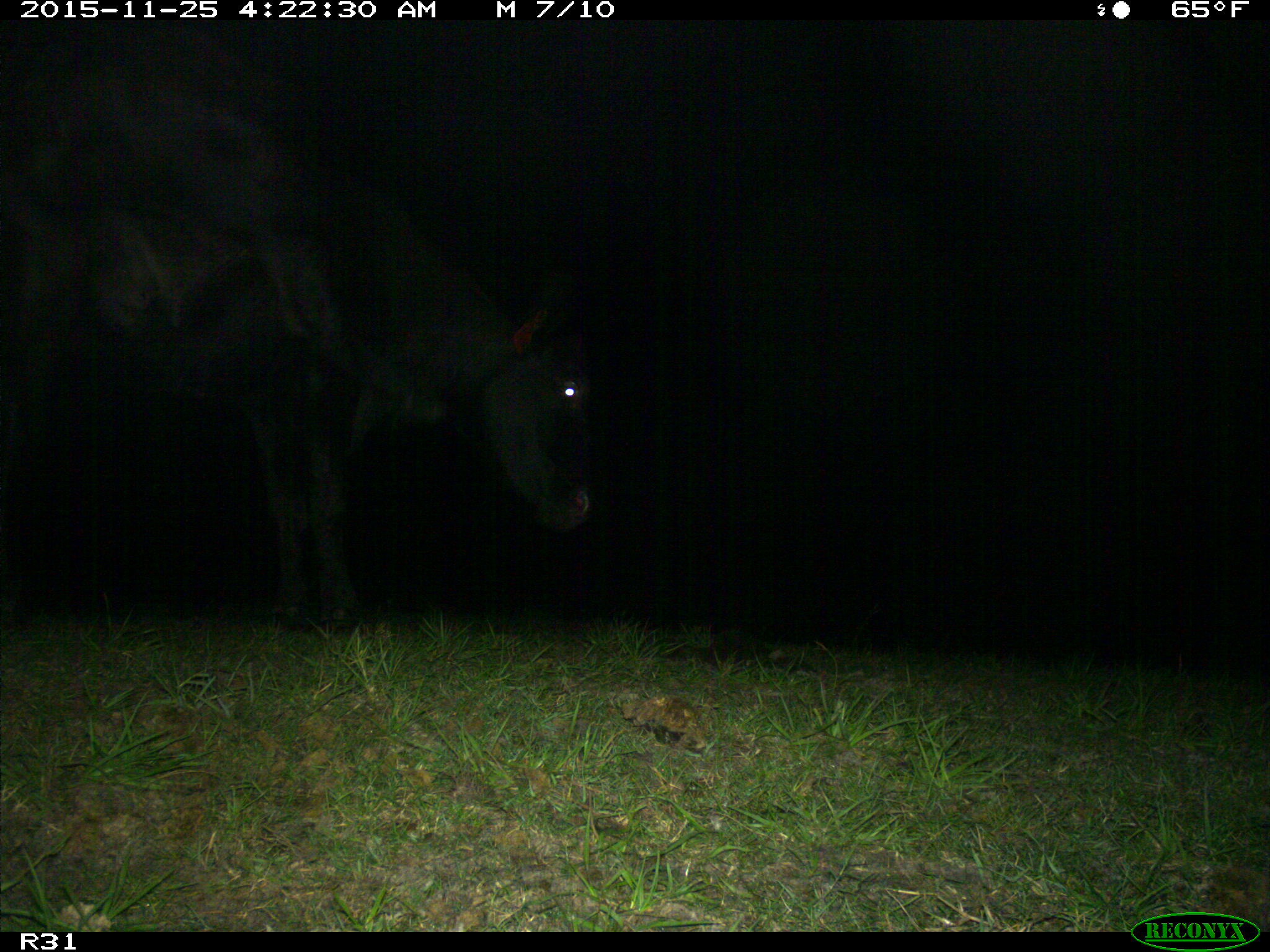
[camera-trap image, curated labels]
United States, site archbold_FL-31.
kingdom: Animalia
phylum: Chordata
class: Mammalia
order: Artiodactyla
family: Bovidae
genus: Bos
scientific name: Bos taurus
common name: domestic cow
Bos taurus (domestic cow).